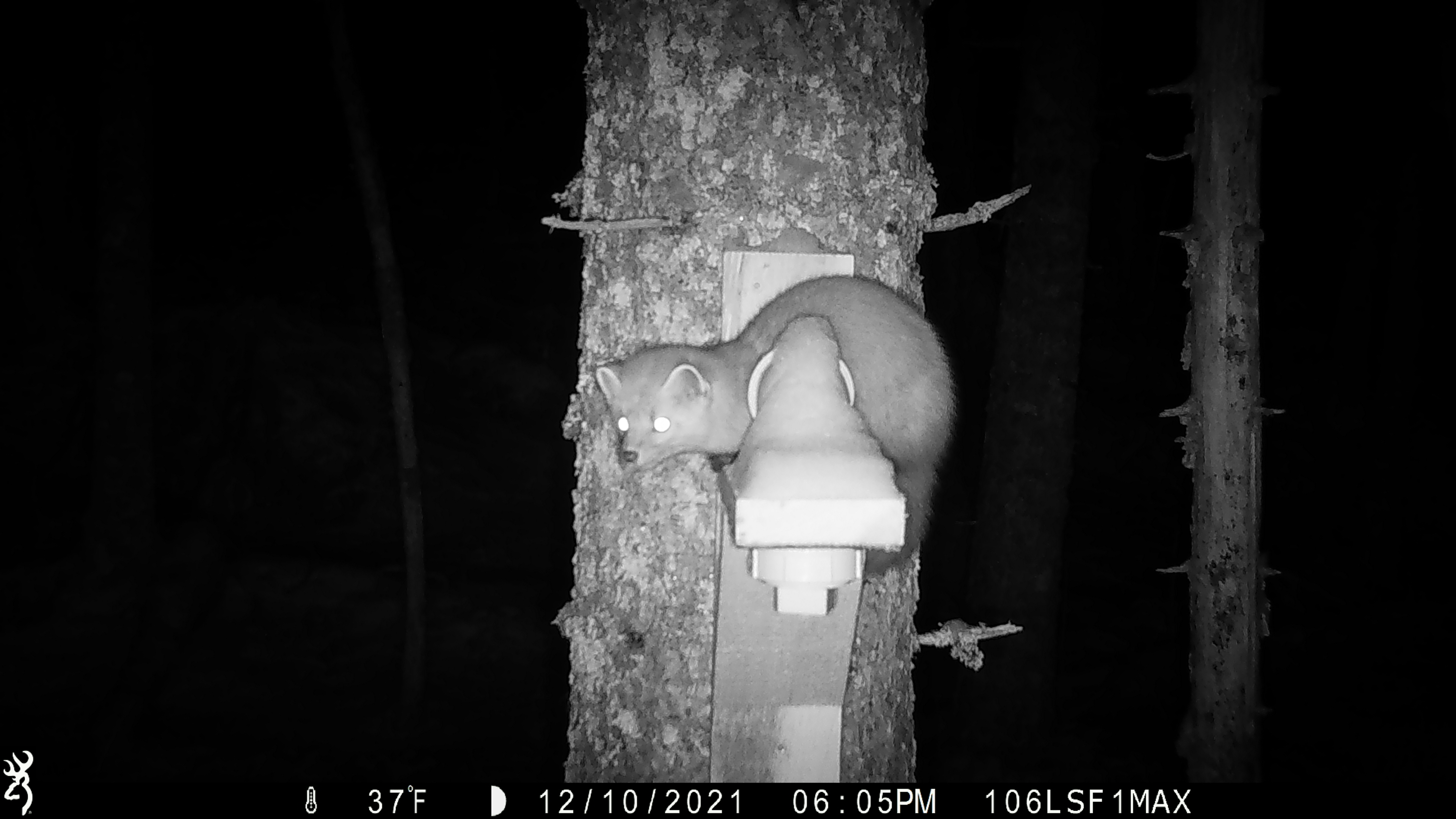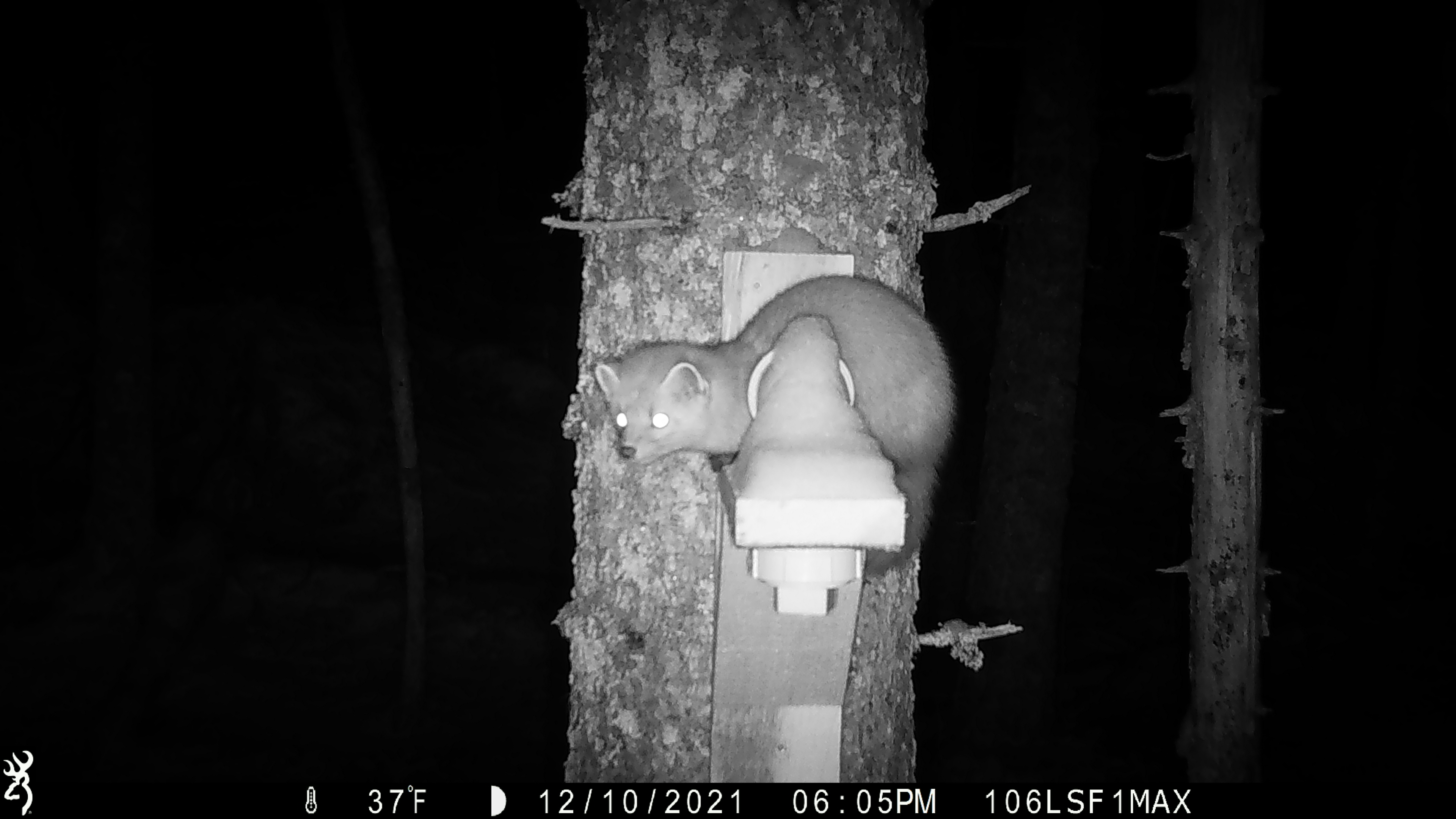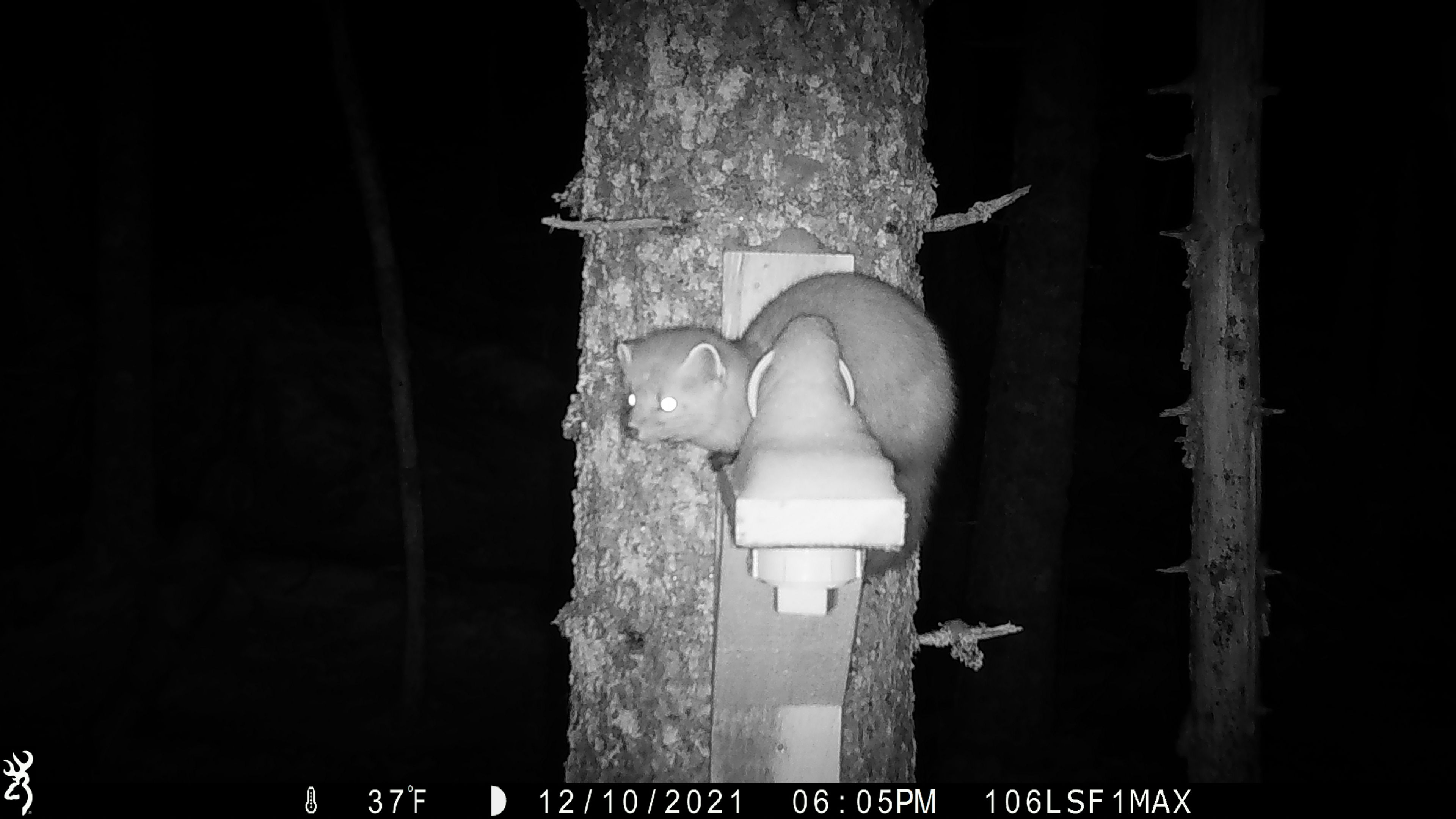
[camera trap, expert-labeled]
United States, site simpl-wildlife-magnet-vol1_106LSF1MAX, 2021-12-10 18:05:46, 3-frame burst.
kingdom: Animalia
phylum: Chordata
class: Mammalia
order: Carnivora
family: Mustelidae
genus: Martes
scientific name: Martes americana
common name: american marten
American marten (Martes americana).